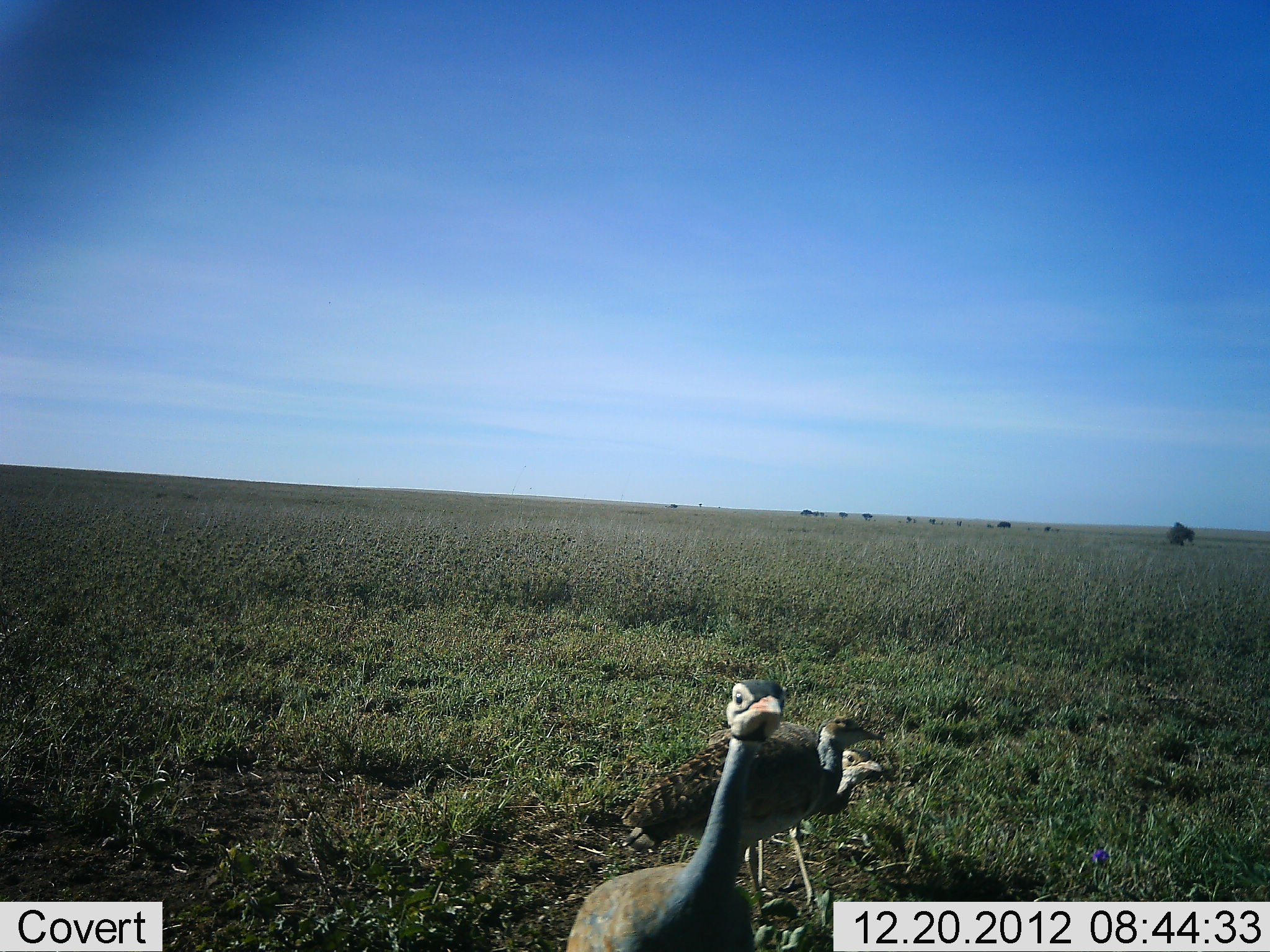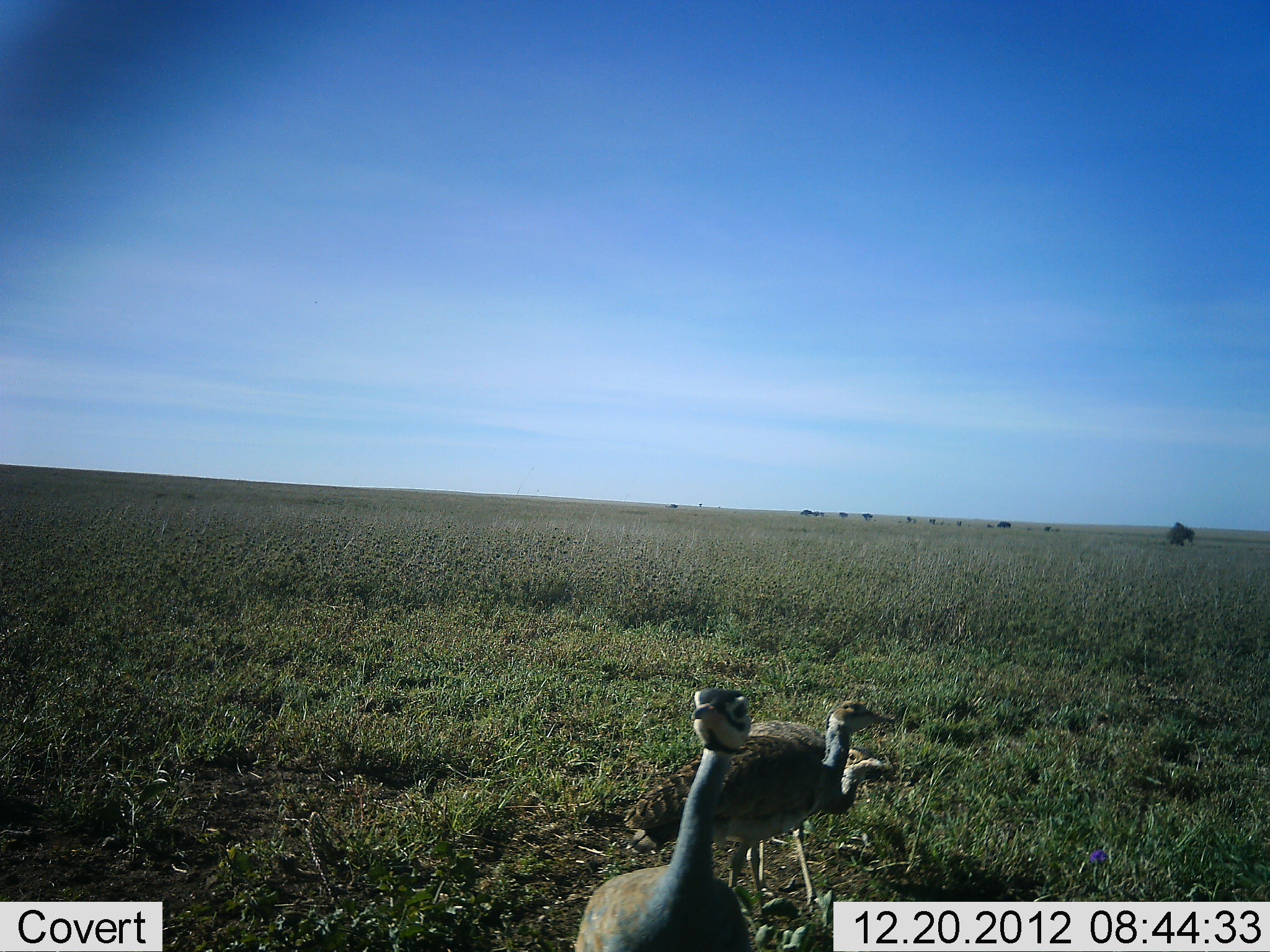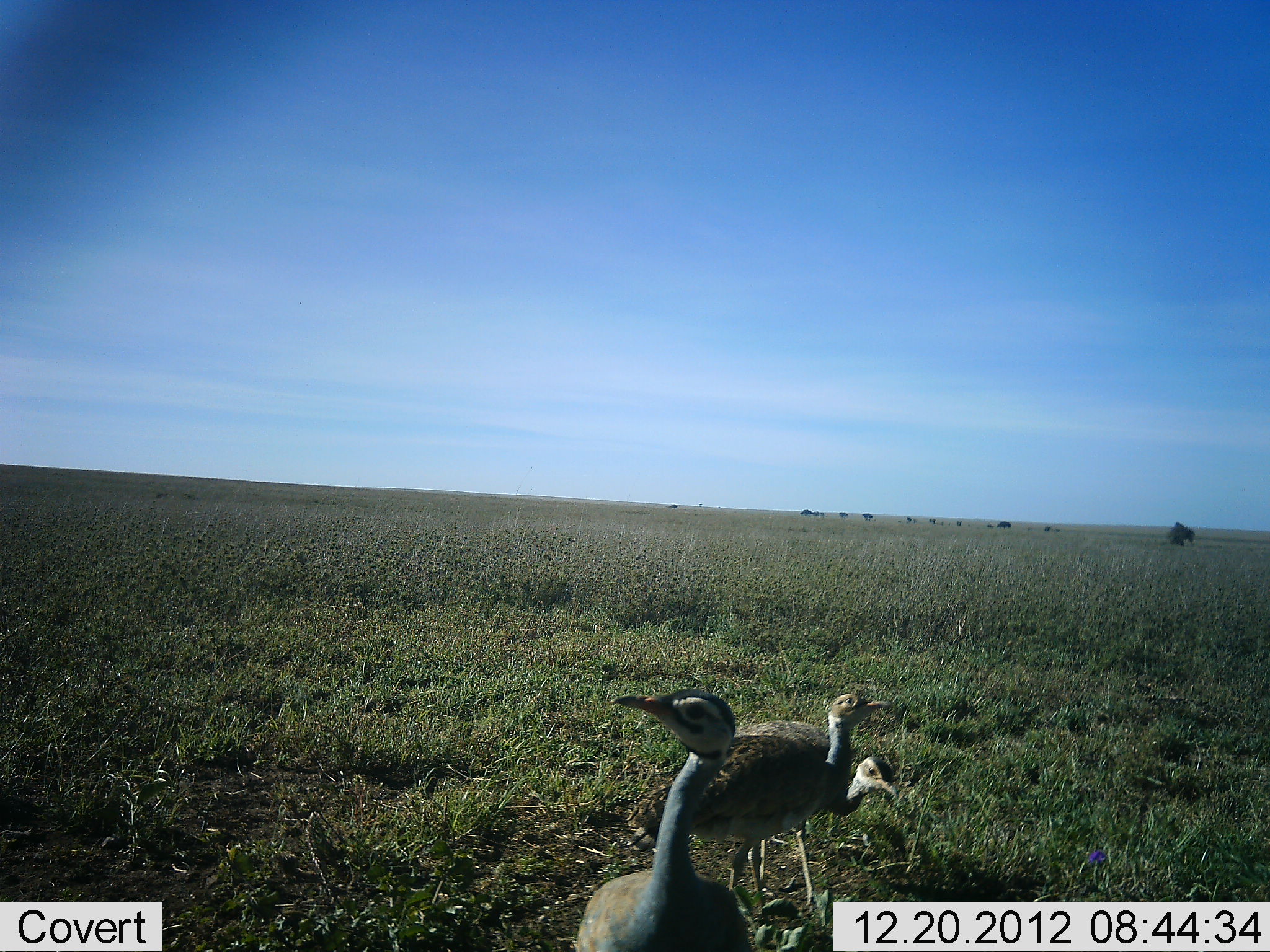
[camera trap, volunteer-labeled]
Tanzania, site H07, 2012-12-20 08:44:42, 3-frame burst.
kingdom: Animalia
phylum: Chordata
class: Aves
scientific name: Aves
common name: bird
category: otherbird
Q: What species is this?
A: Otherbird (bird) (Aves).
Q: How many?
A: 3.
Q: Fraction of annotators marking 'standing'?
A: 94%.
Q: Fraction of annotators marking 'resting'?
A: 0%.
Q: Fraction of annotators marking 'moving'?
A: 6%.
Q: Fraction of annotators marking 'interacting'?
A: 6%.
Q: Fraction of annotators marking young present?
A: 6%.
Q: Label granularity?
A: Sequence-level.